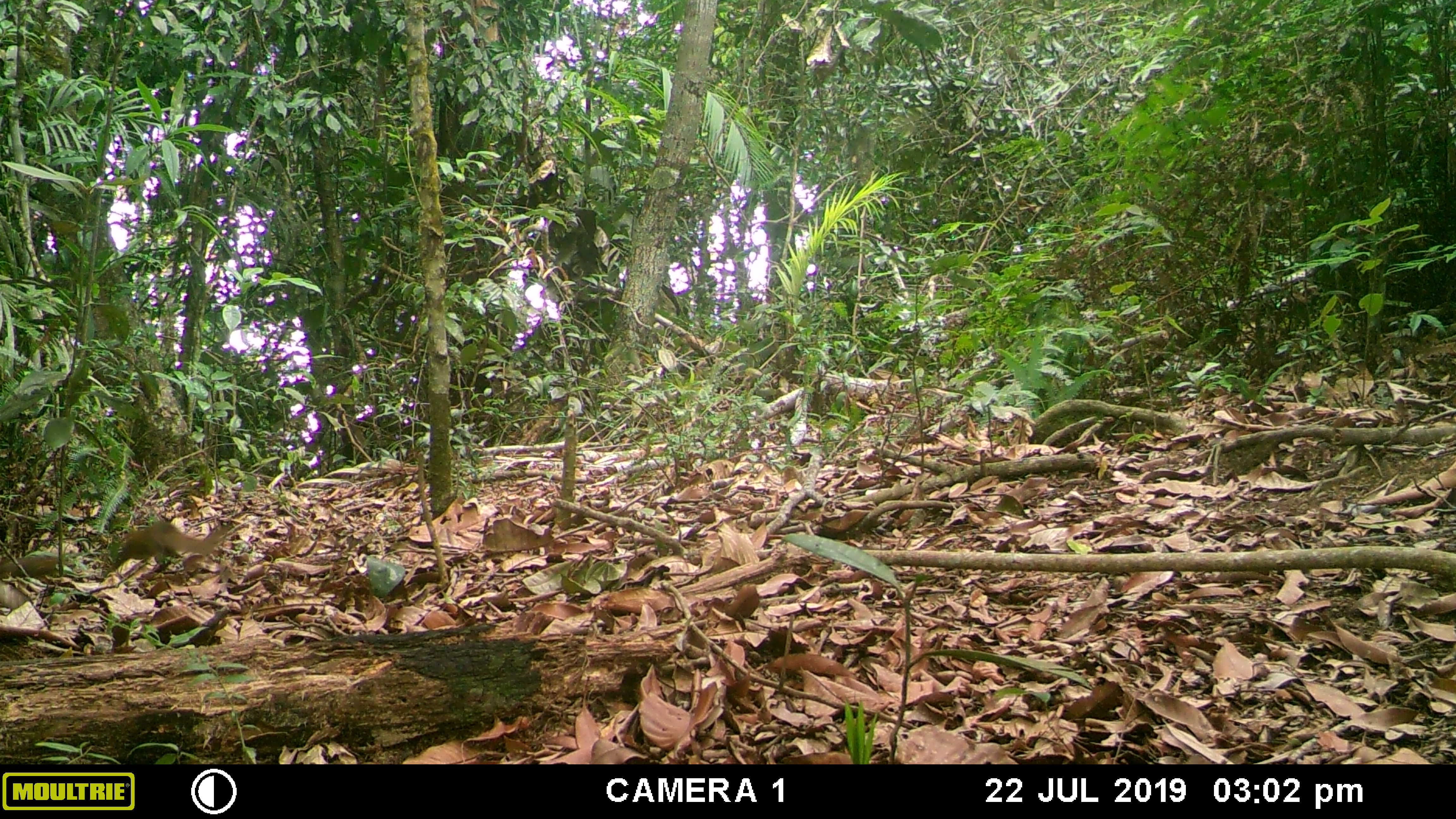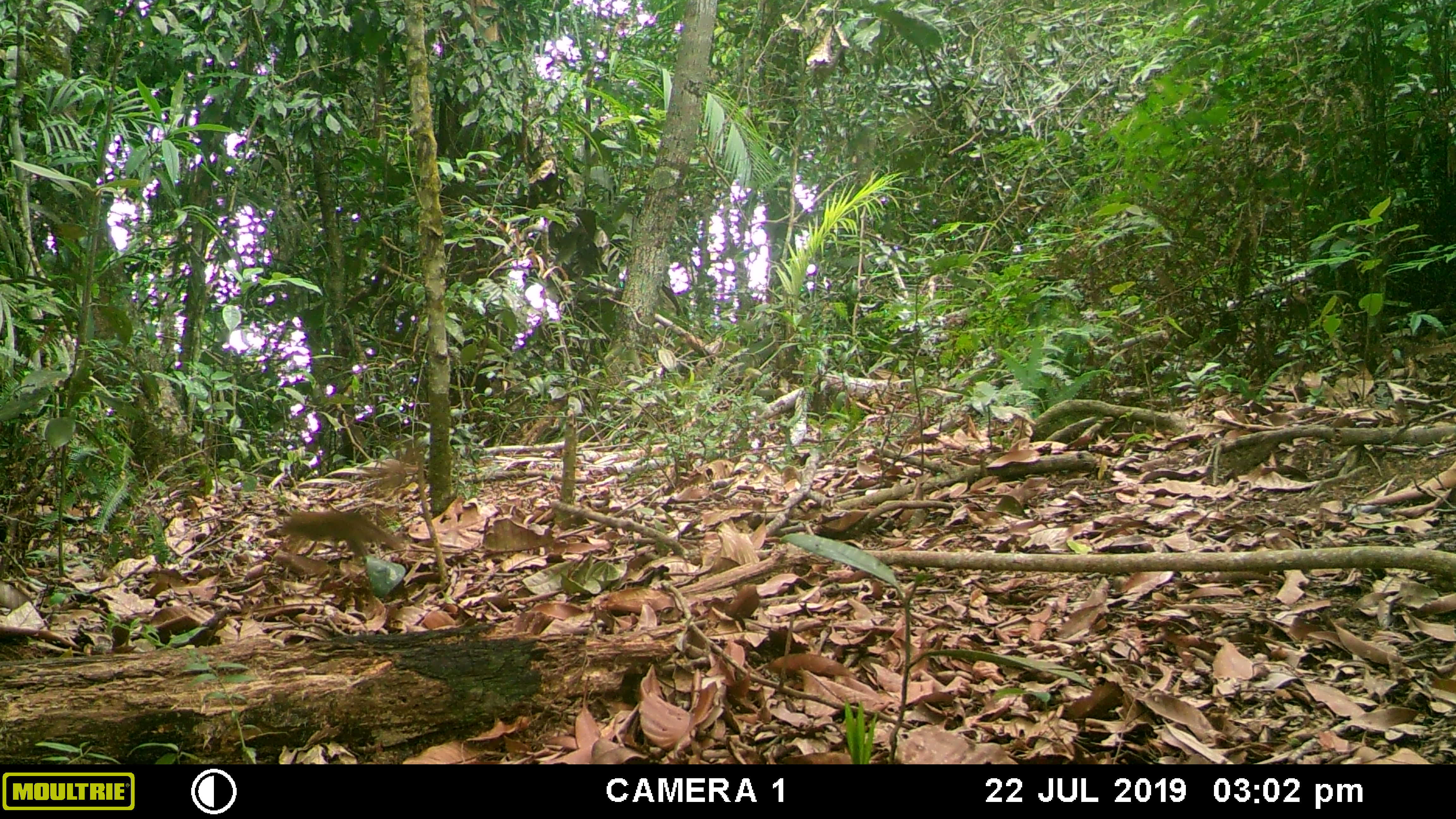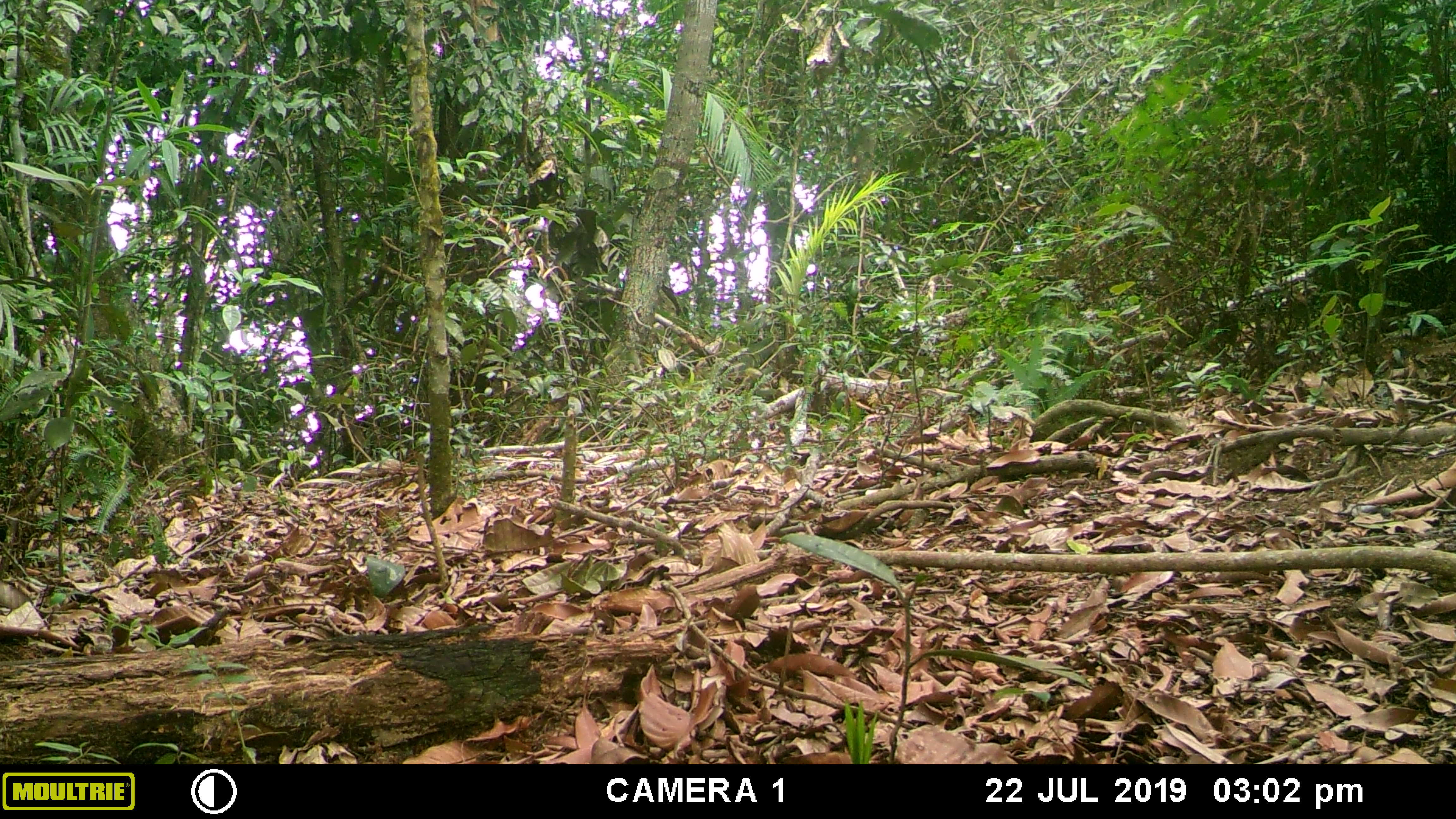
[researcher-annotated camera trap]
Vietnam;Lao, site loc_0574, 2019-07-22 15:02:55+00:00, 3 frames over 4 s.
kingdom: Animalia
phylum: Chordata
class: Mammalia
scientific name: Mammalia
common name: mammal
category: unidentified small mammal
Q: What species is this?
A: Unidentified small mammal (mammal) (Mammalia).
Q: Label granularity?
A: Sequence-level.